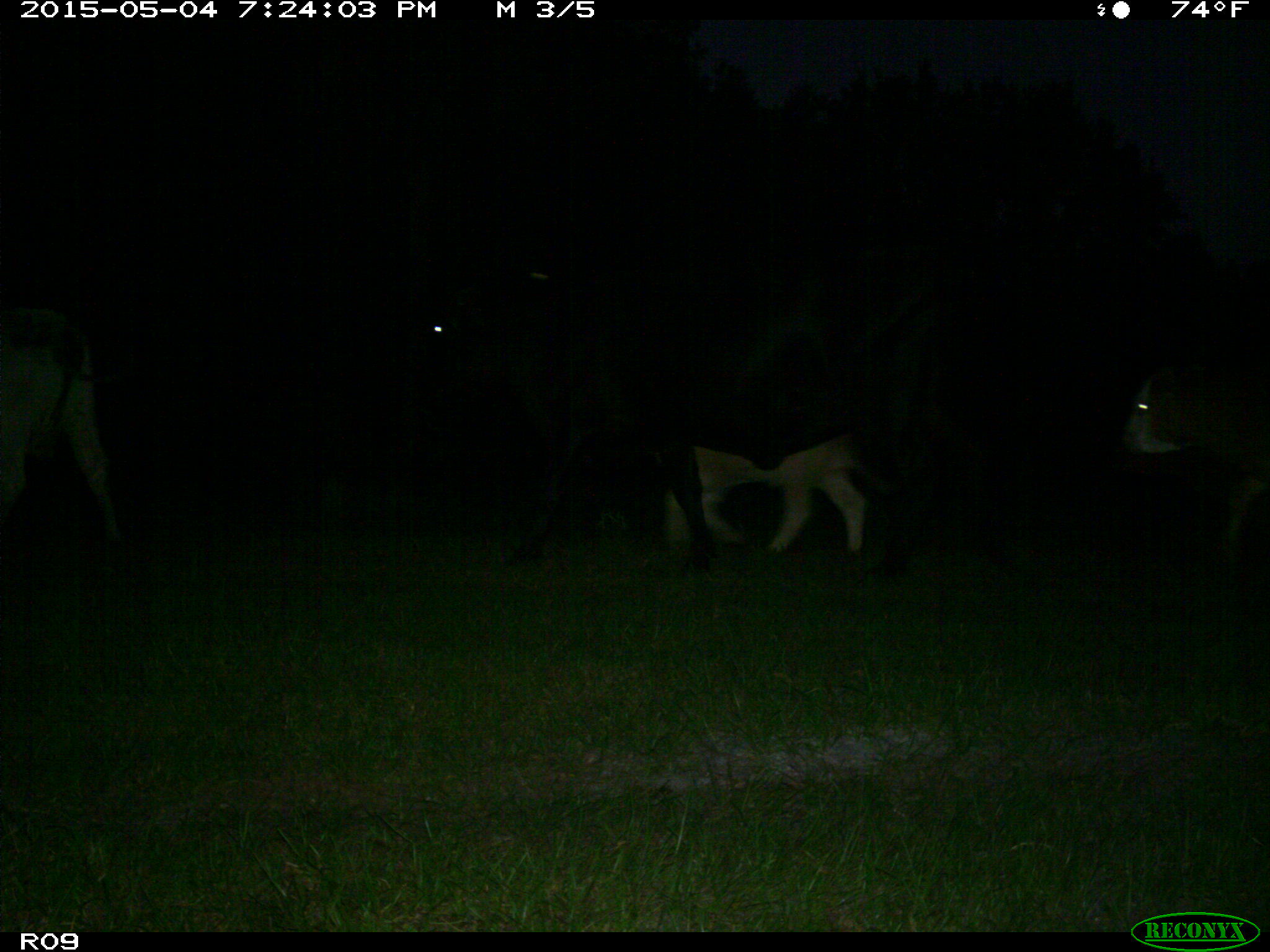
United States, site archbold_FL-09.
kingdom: Animalia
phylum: Chordata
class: Mammalia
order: Artiodactyla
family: Bovidae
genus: Bos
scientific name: Bos taurus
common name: domestic cow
Bos taurus (domestic cow).